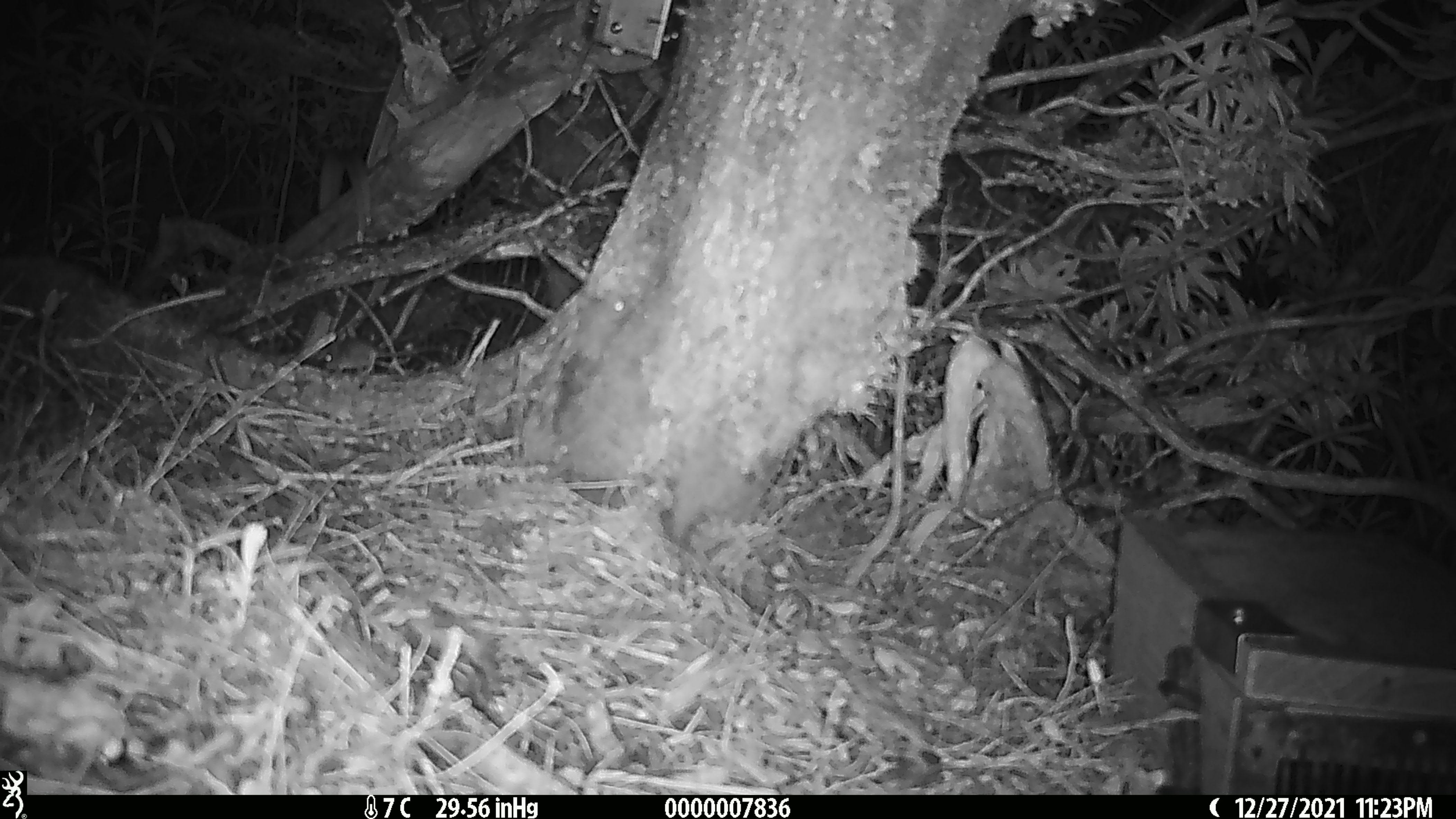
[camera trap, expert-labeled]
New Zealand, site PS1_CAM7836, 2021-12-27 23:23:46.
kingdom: Animalia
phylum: Chordata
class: Mammalia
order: Rodentia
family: Muridae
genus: Mus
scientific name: Mus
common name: mouse